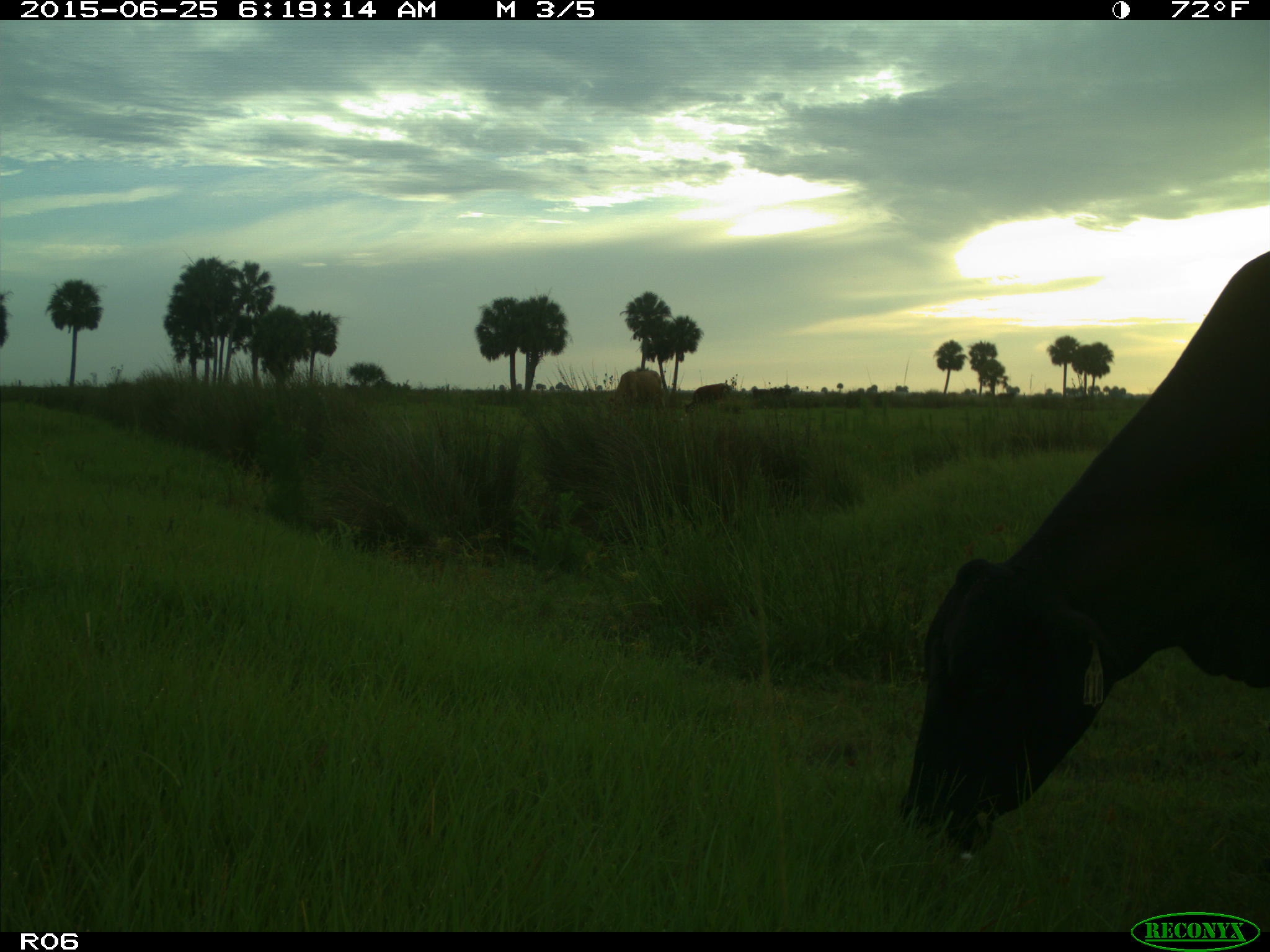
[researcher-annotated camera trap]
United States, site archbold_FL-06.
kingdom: Animalia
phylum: Chordata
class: Mammalia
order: Artiodactyla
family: Bovidae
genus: Bos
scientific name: Bos taurus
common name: domestic cow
Bos taurus (domestic cow).